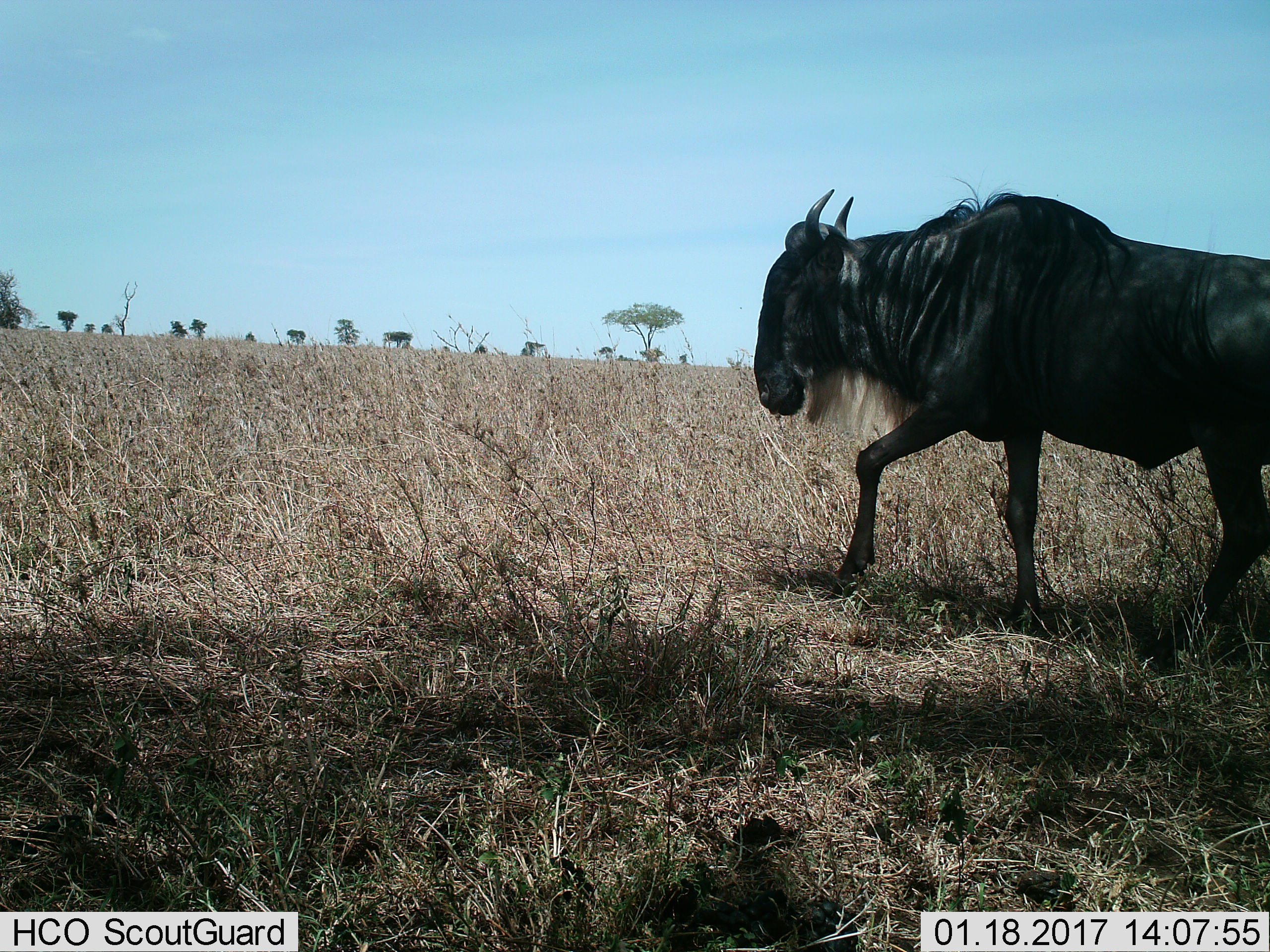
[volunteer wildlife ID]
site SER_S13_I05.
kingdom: Animalia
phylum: Chordata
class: Mammalia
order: Artiodactyla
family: Bovidae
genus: Connochaetes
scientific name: Connochaetes taurinus taurinus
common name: blue wildebeest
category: wildebeestblue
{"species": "wildebeestblue (blue wildebeest) (Connochaetes taurinus taurinus)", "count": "1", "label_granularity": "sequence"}